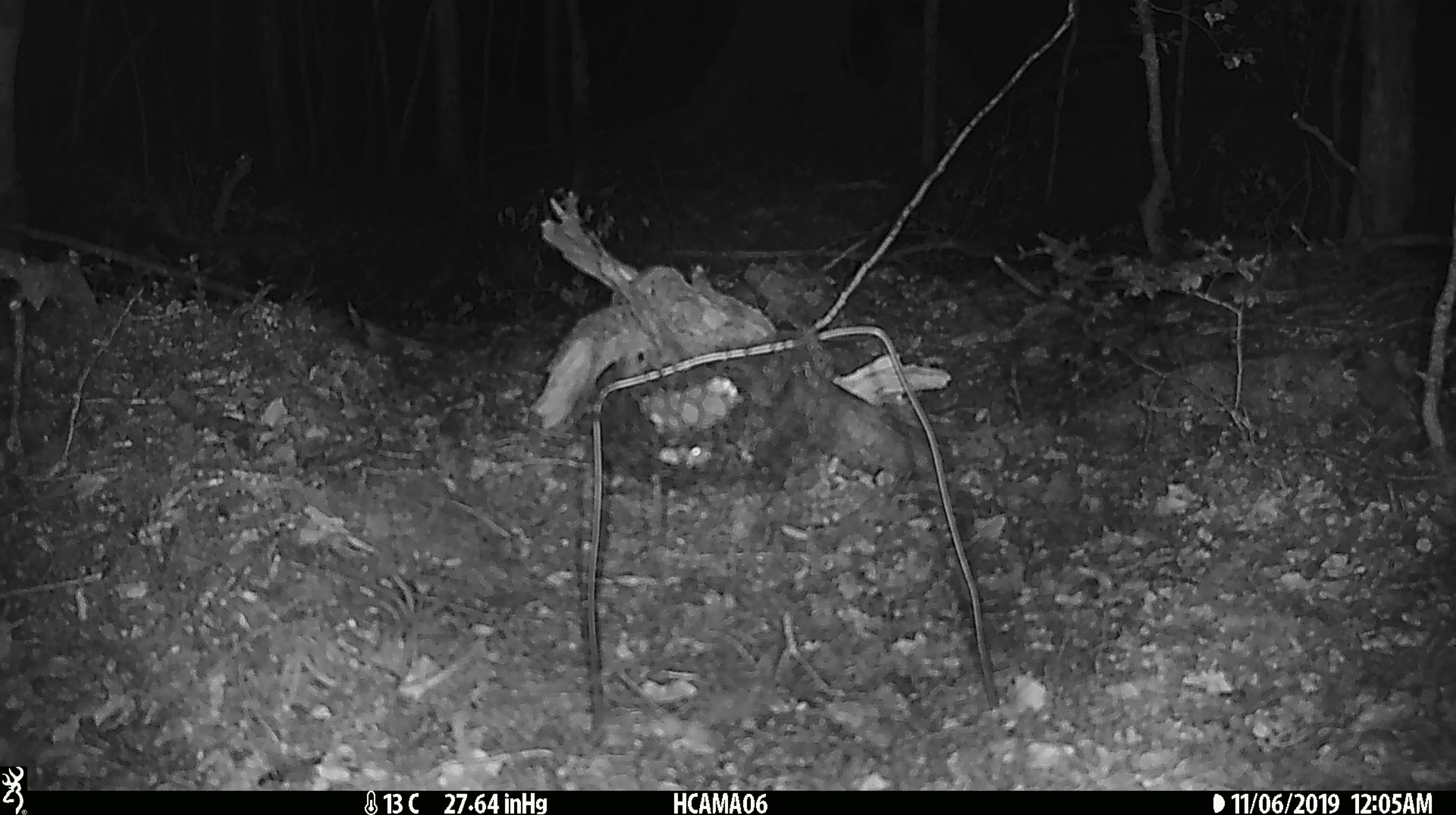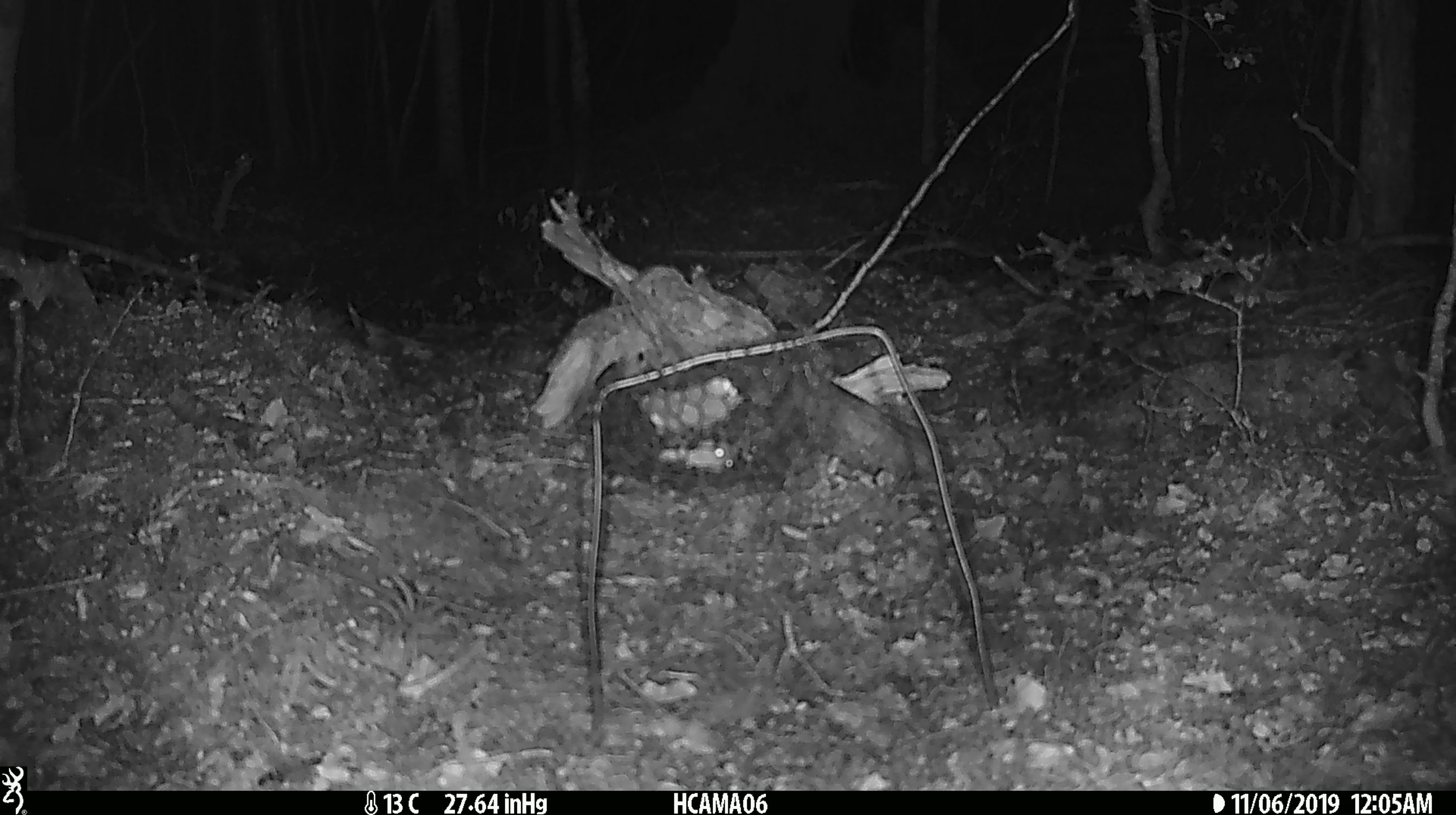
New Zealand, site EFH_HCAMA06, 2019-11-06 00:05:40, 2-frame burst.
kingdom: Animalia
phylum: Chordata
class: Mammalia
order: Rodentia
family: Muridae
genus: Mus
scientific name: Mus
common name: mouse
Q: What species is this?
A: Mouse (Mus).